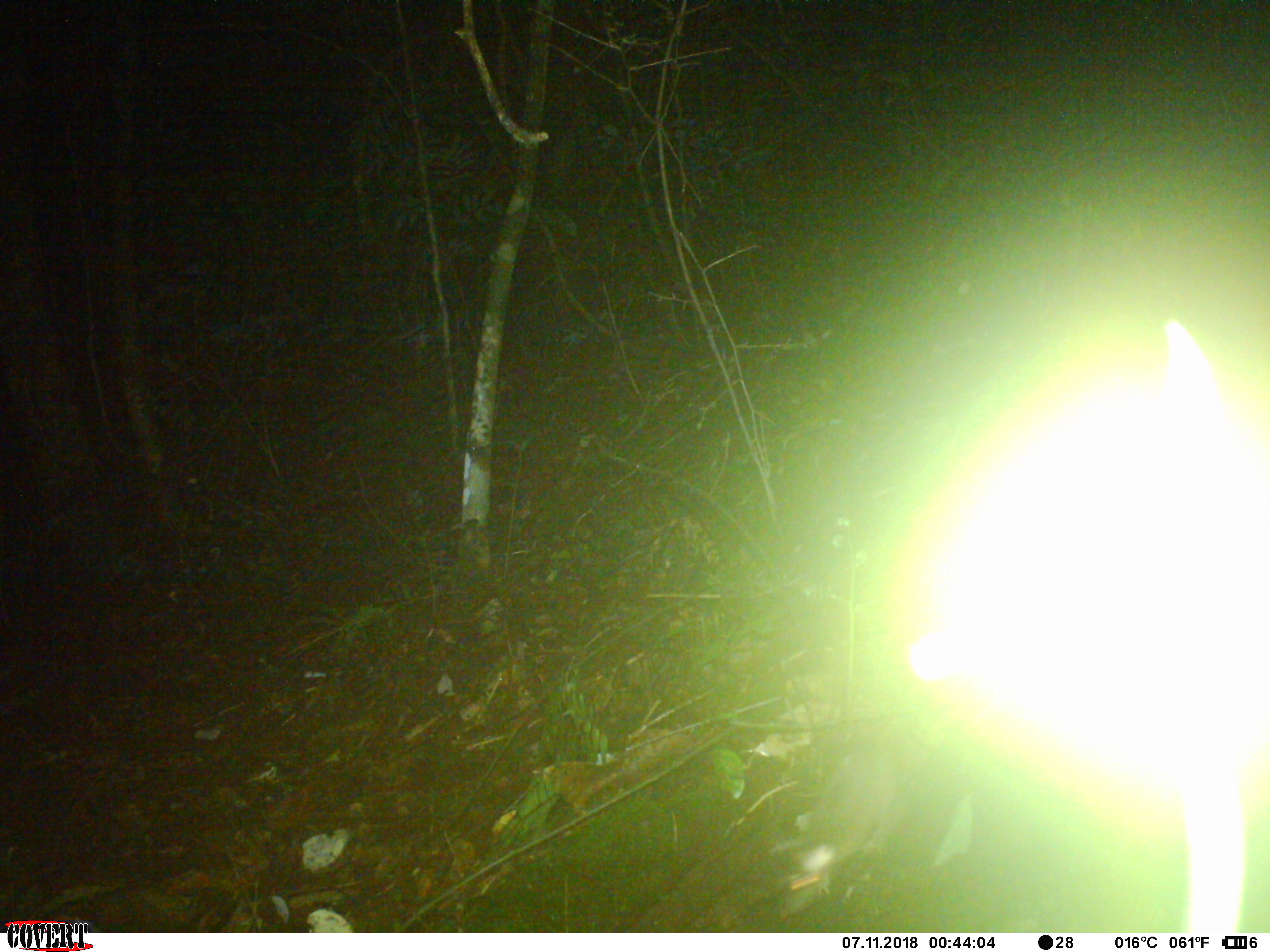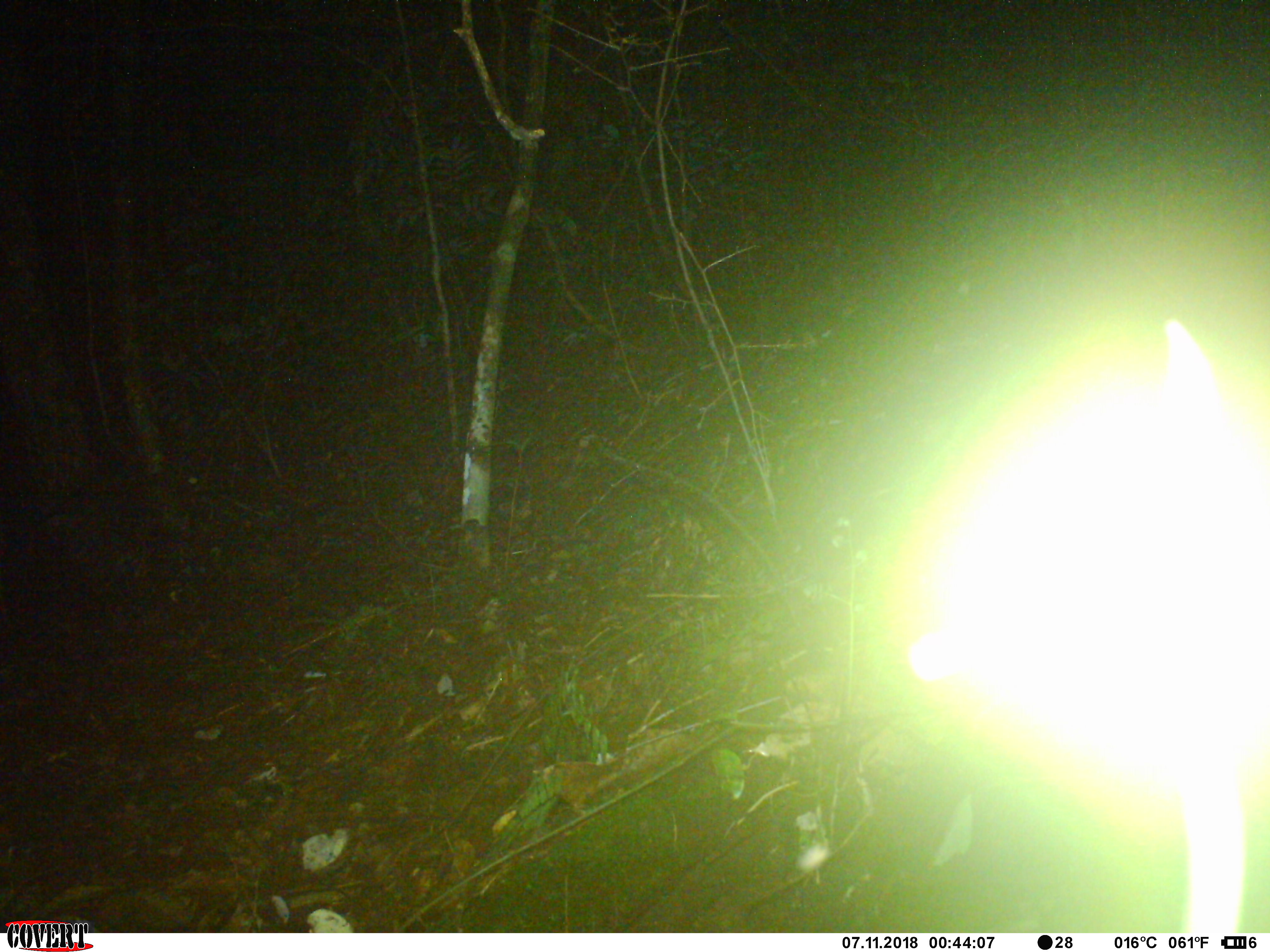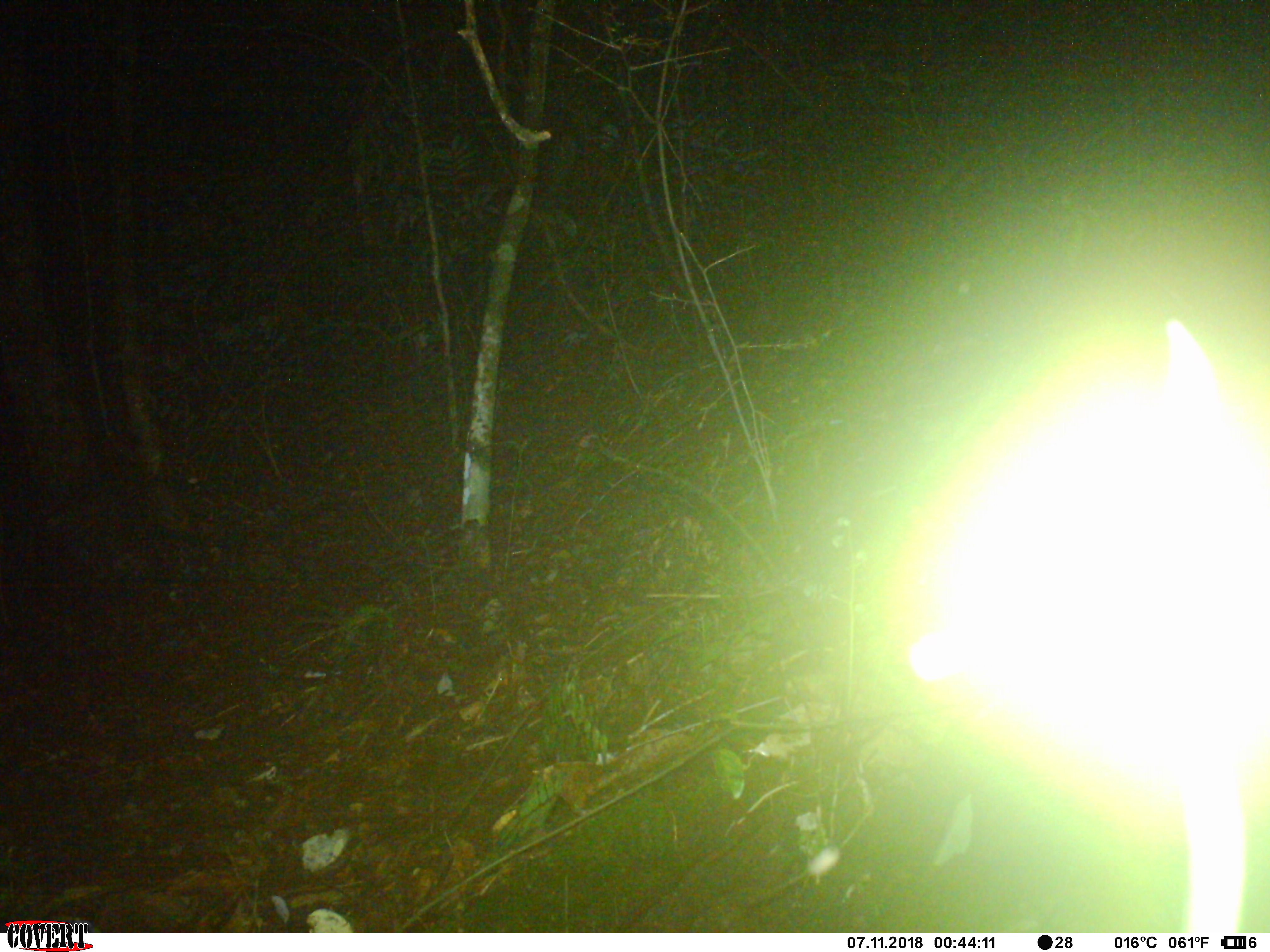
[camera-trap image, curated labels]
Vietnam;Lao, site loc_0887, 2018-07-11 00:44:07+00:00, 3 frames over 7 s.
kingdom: Animalia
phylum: Chordata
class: Mammalia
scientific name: Mammalia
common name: mammal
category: unidentified small mammal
Unidentified small mammal (mammal) (Mammalia). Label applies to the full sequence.